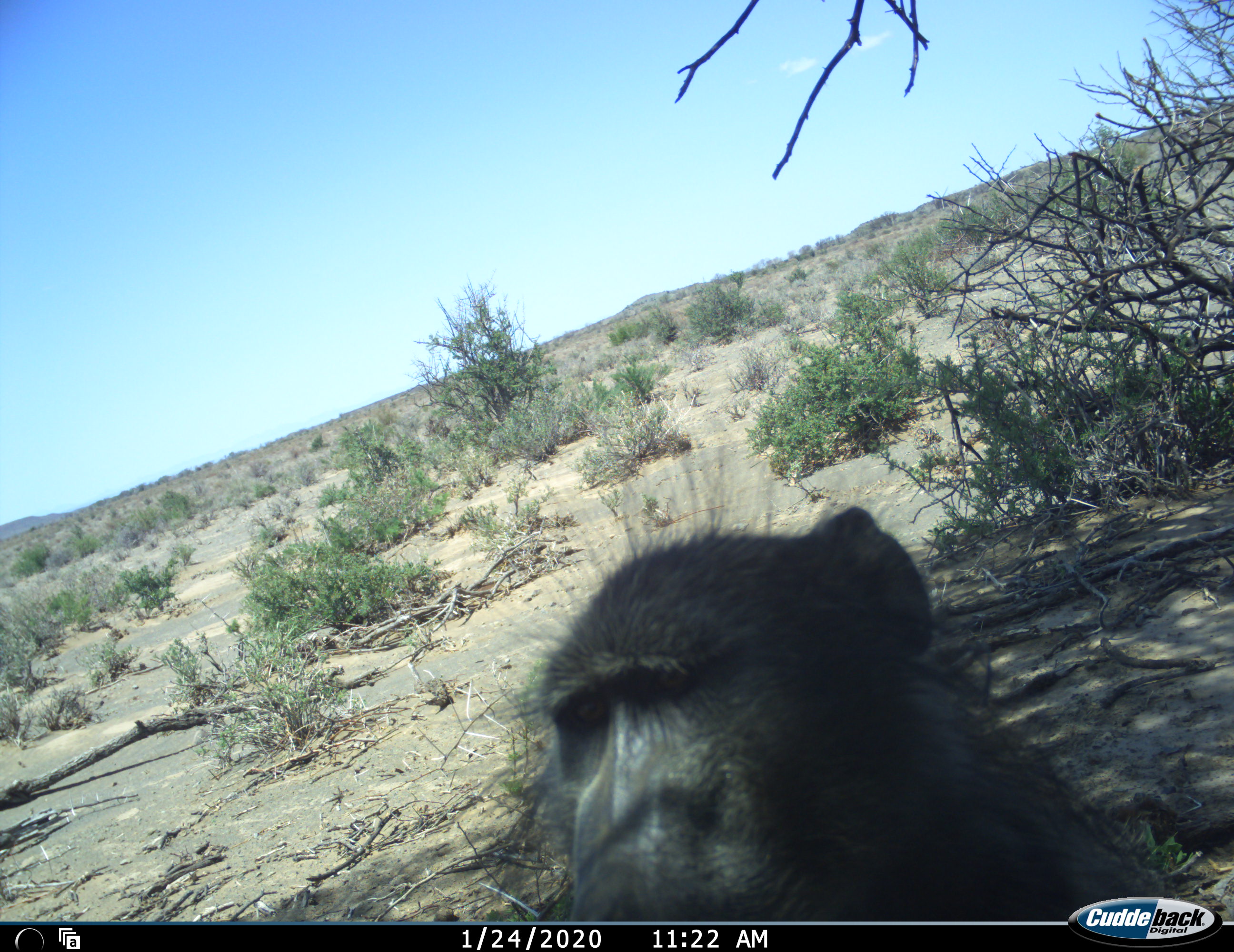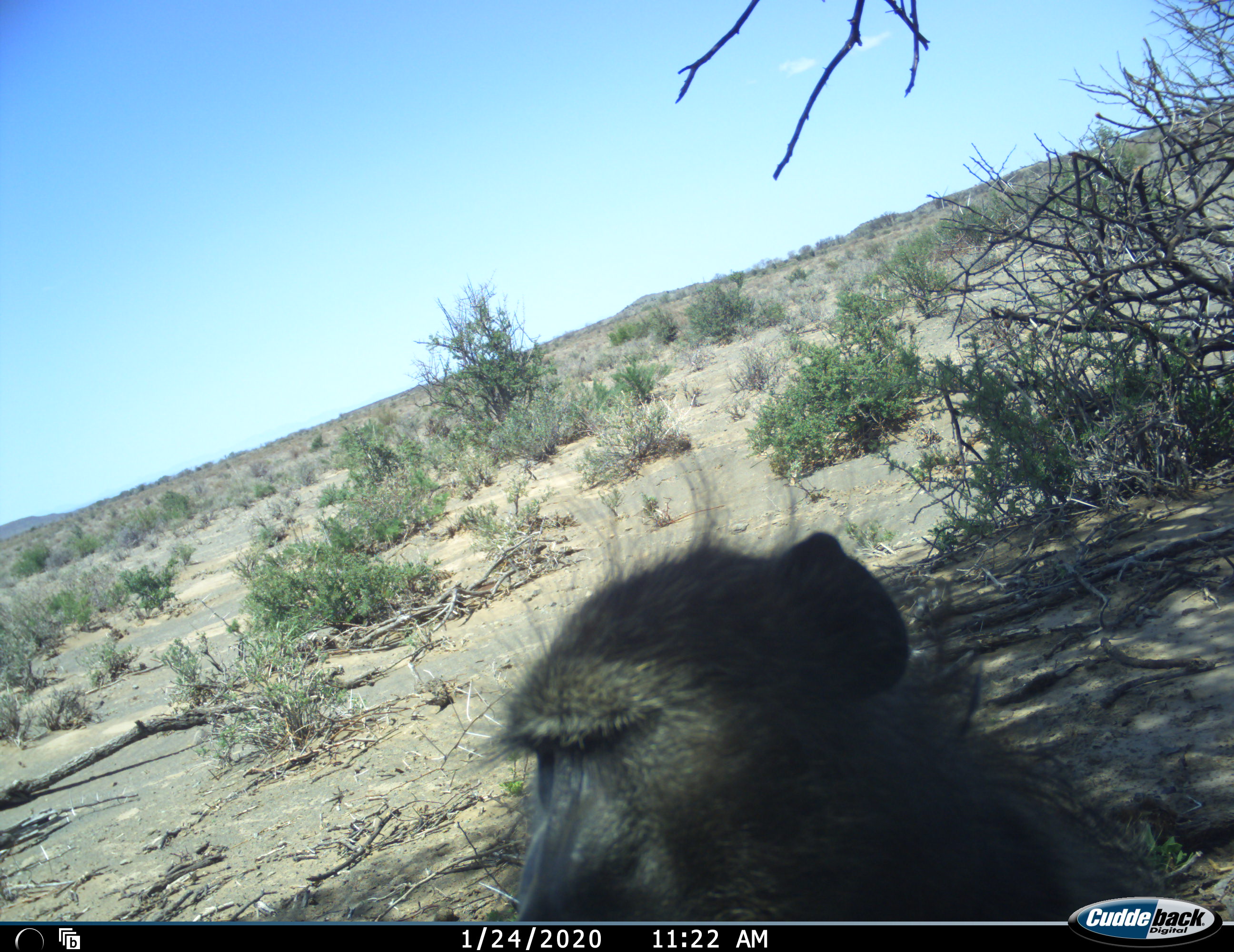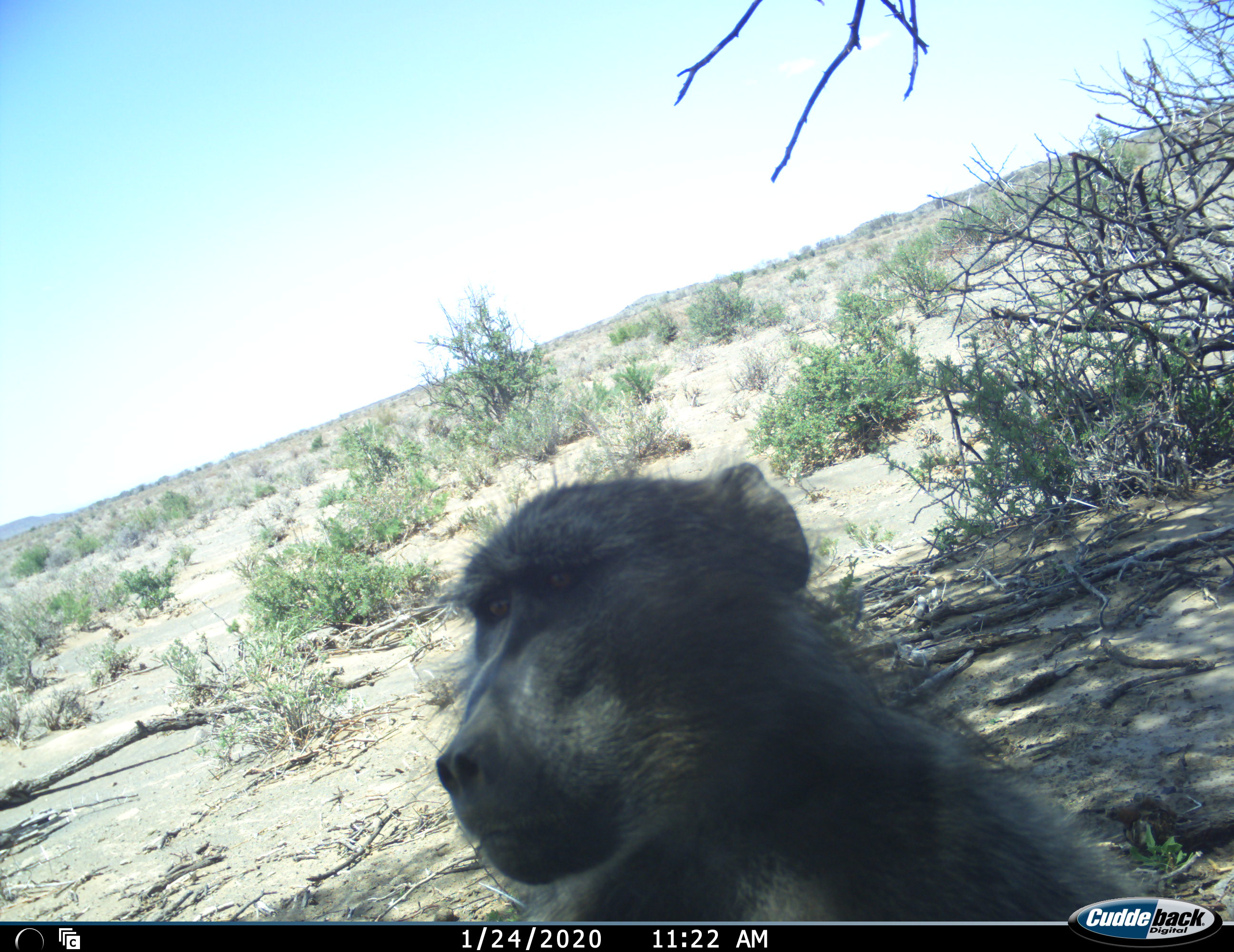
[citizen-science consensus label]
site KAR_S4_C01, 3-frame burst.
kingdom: Animalia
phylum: Chordata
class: Mammalia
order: Primates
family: Cercopithecidae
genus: Papio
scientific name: Papio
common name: baboon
Baboon (Papio), count 1. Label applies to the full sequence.